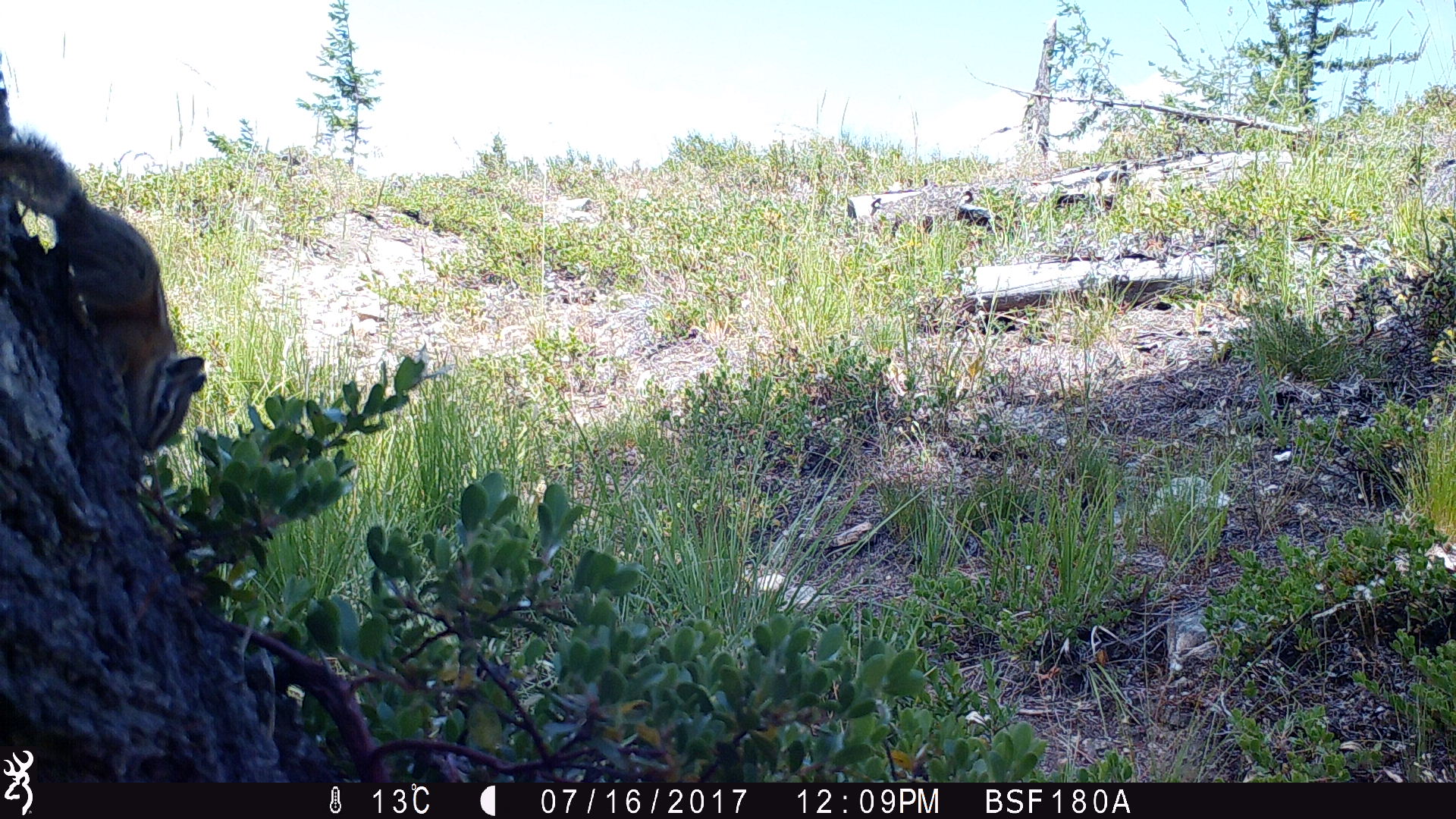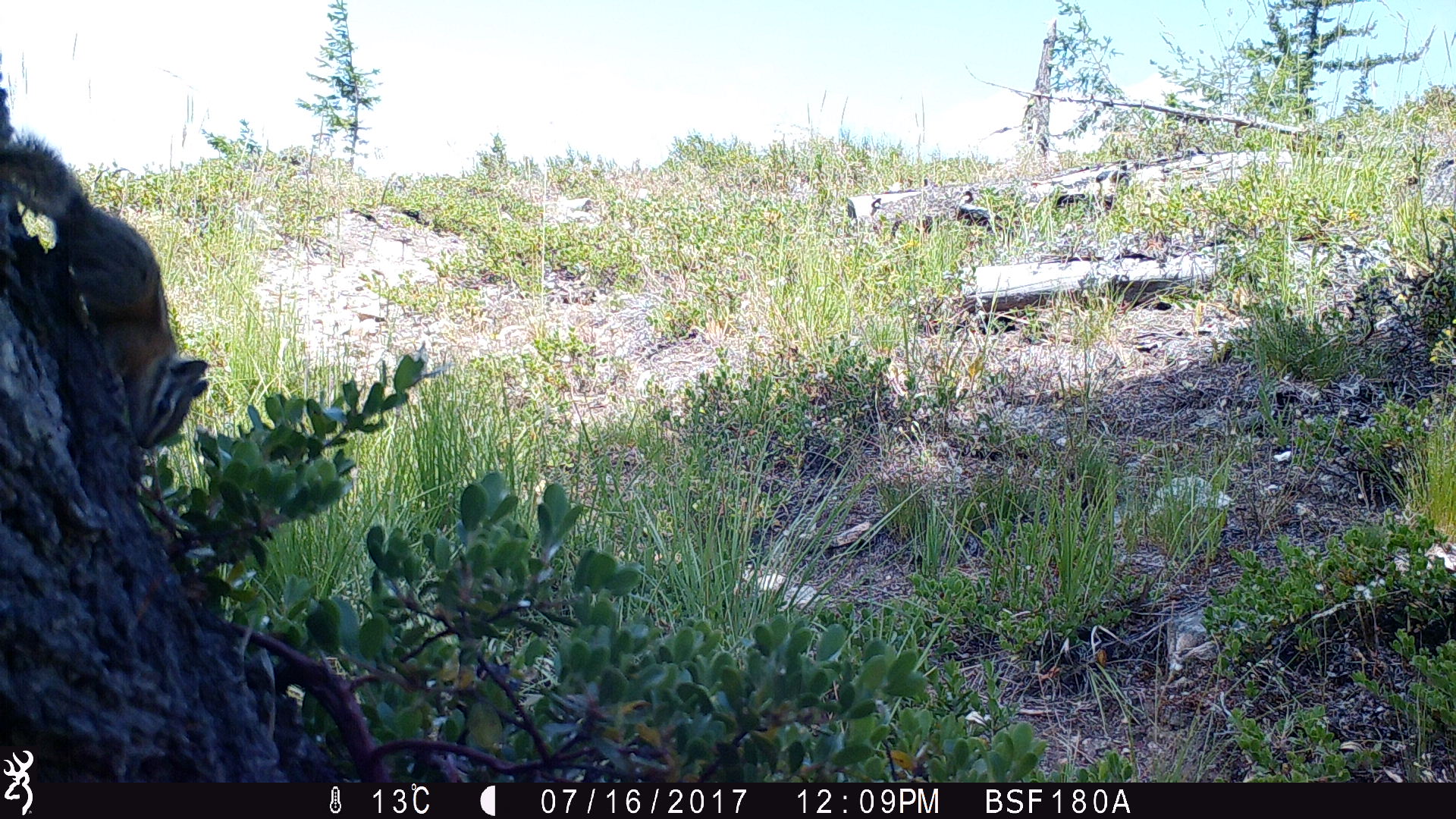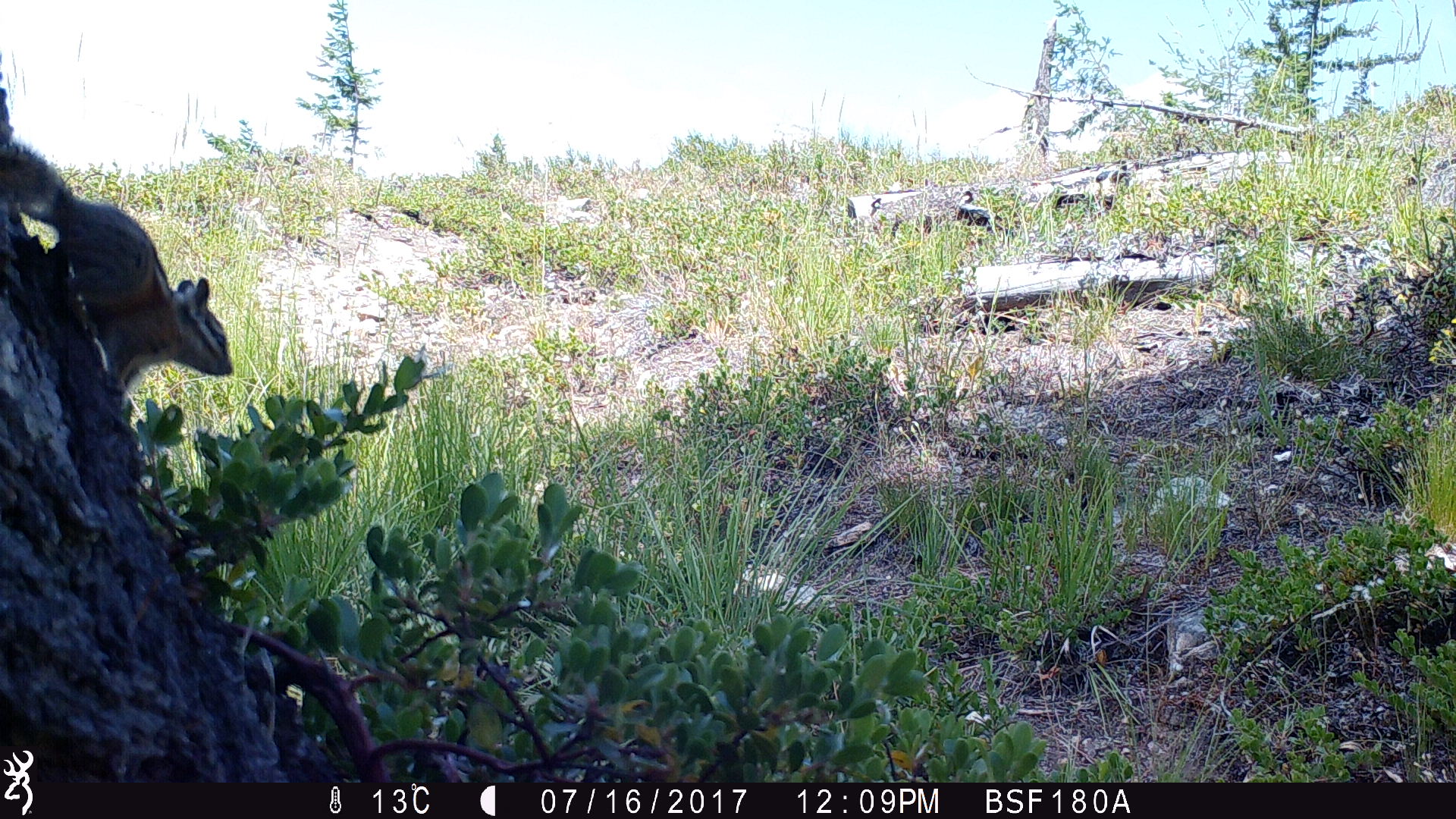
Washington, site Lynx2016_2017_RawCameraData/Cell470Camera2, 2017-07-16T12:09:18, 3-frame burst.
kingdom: Animalia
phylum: Chordata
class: Mammalia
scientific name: Mammalia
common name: small mammal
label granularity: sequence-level